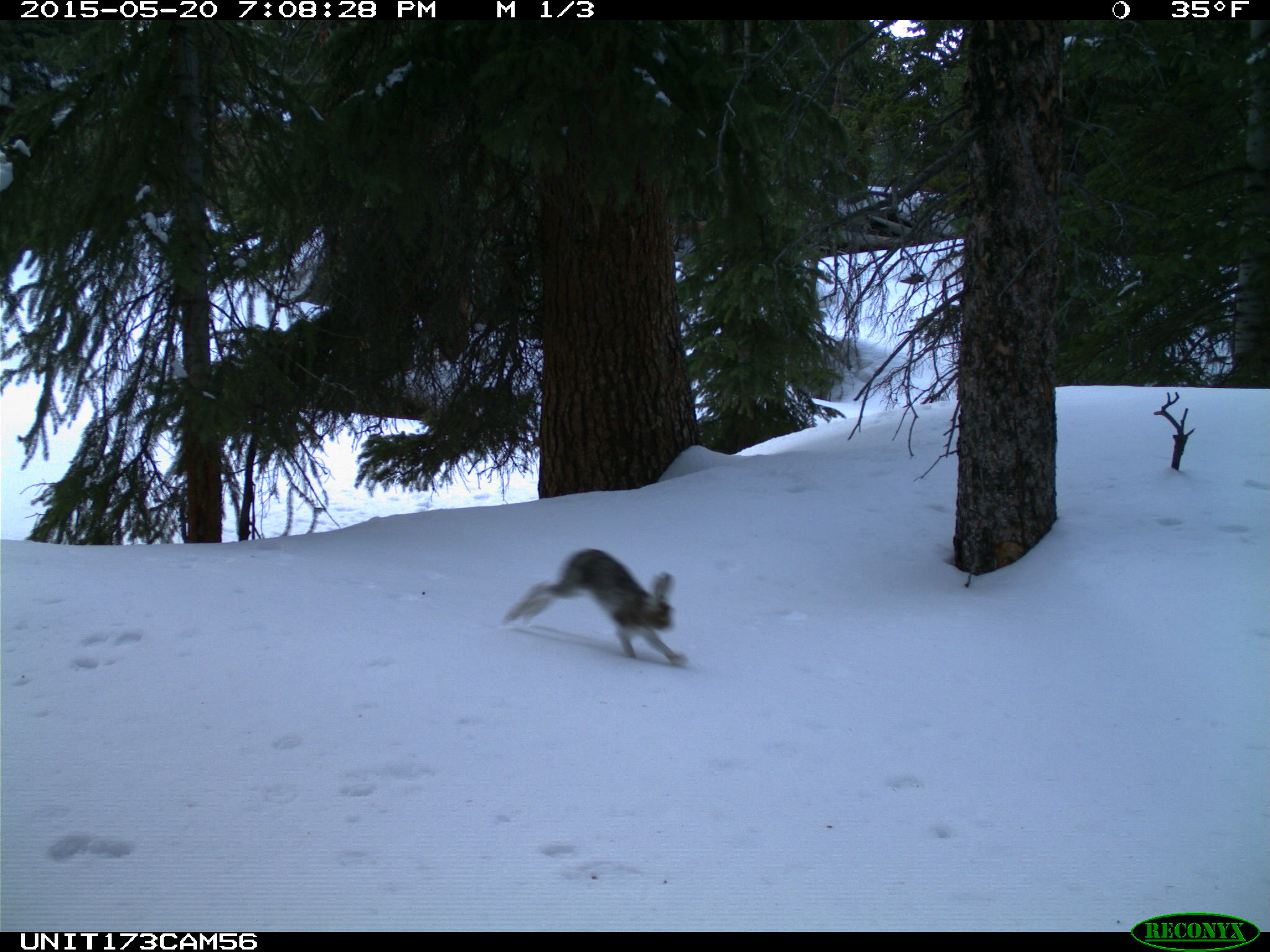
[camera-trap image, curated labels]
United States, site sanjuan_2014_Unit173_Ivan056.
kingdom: Animalia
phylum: Chordata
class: Mammalia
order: Lagomorpha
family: Leporidae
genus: Lepus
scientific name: Lepus americanus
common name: snowshoe hare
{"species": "Lepus americanus (snowshoe hare)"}